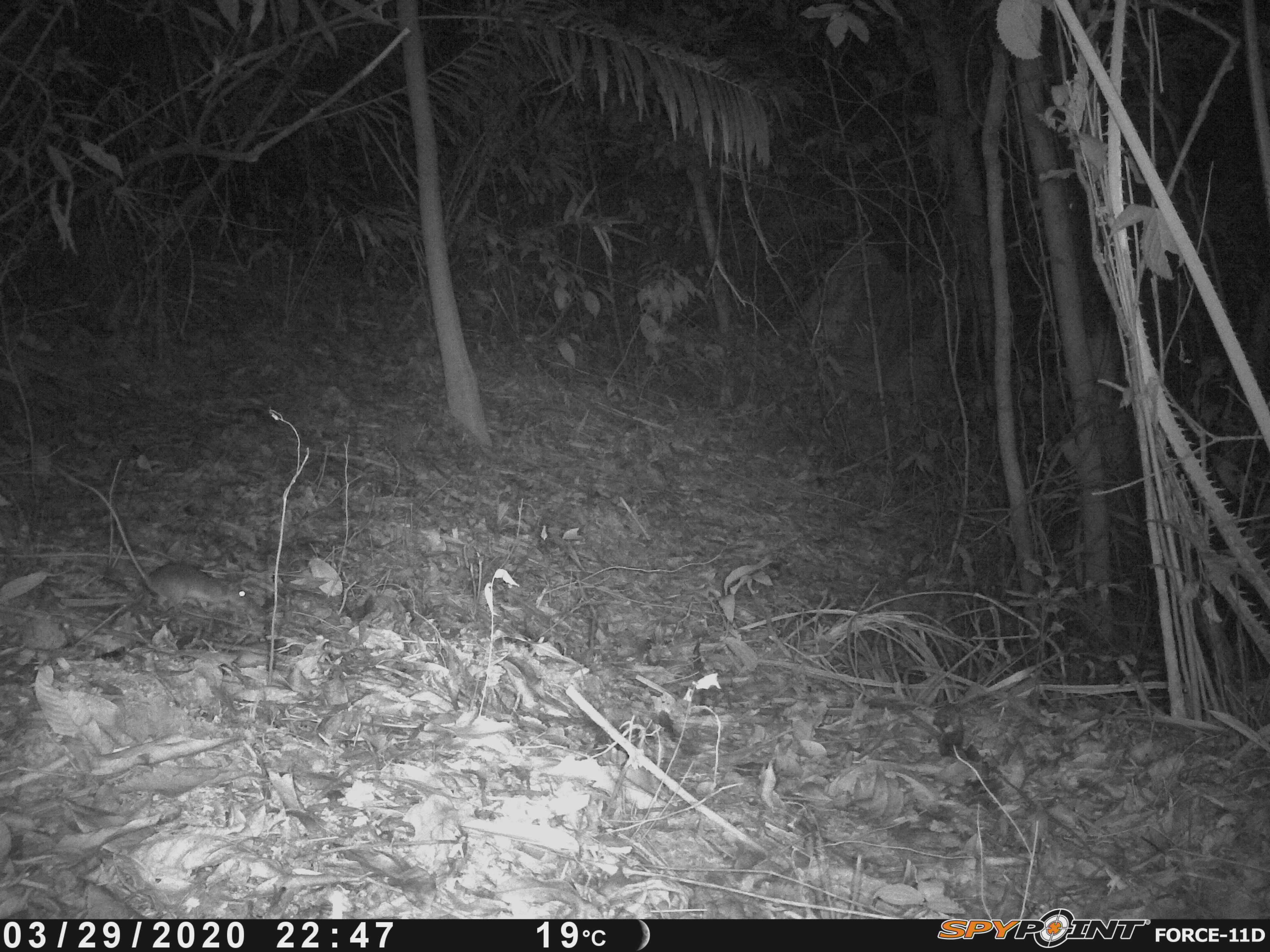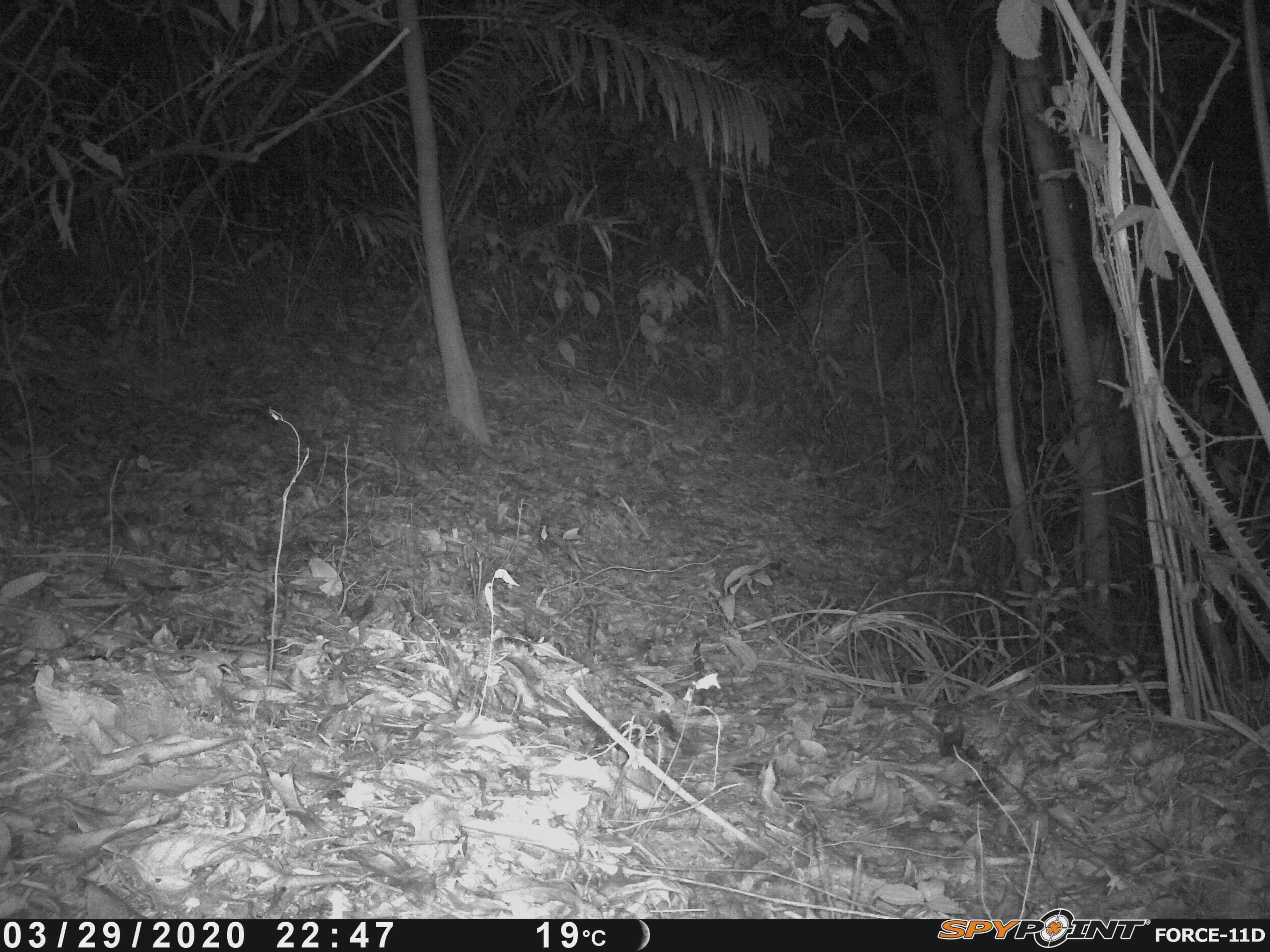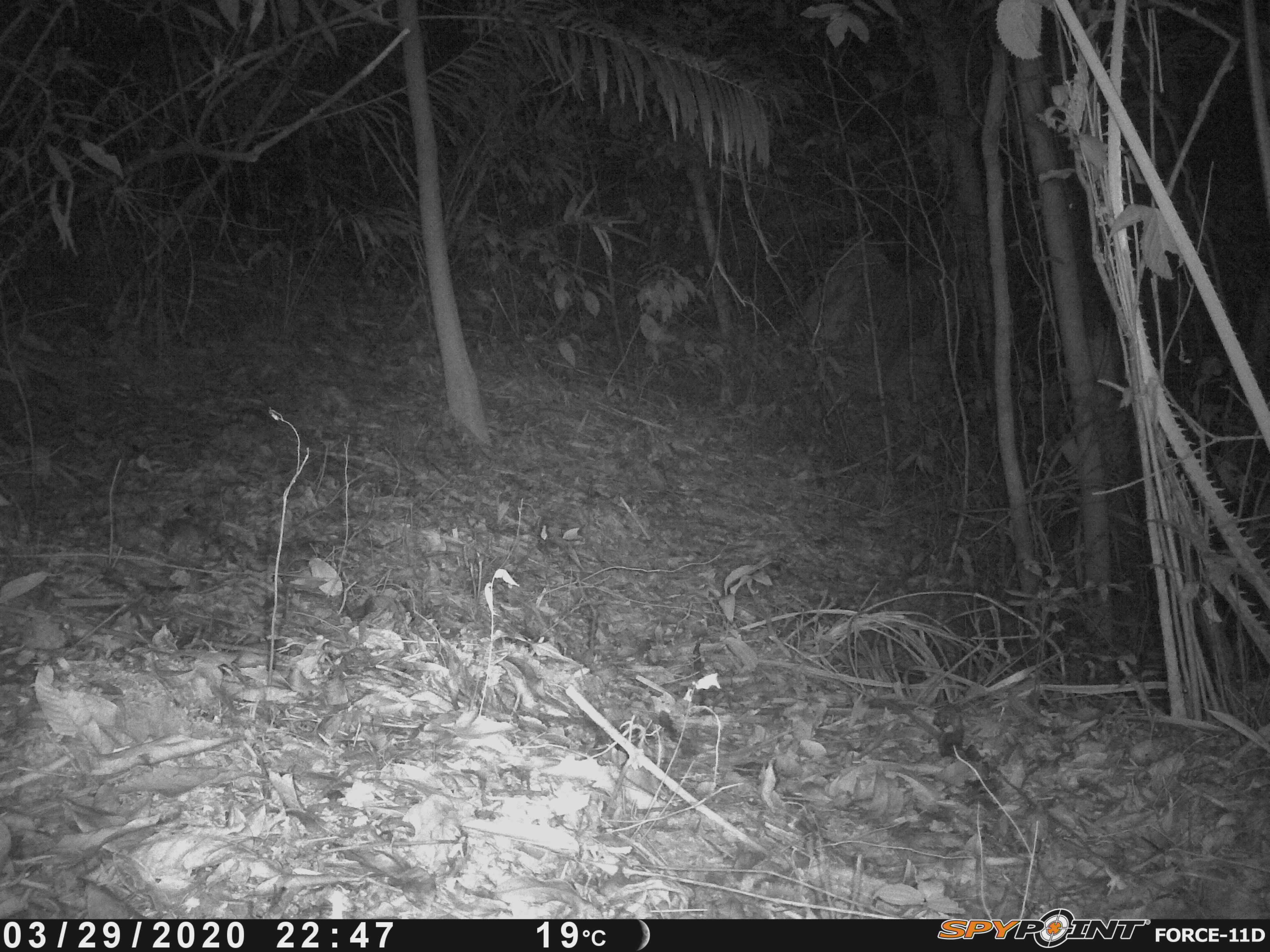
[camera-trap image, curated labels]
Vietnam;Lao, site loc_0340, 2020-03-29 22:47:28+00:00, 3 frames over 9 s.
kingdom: Animalia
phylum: Chordata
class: Mammalia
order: Rodentia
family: Muridae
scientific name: Muridae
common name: old-world mice and rats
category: unidentified murid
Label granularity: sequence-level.